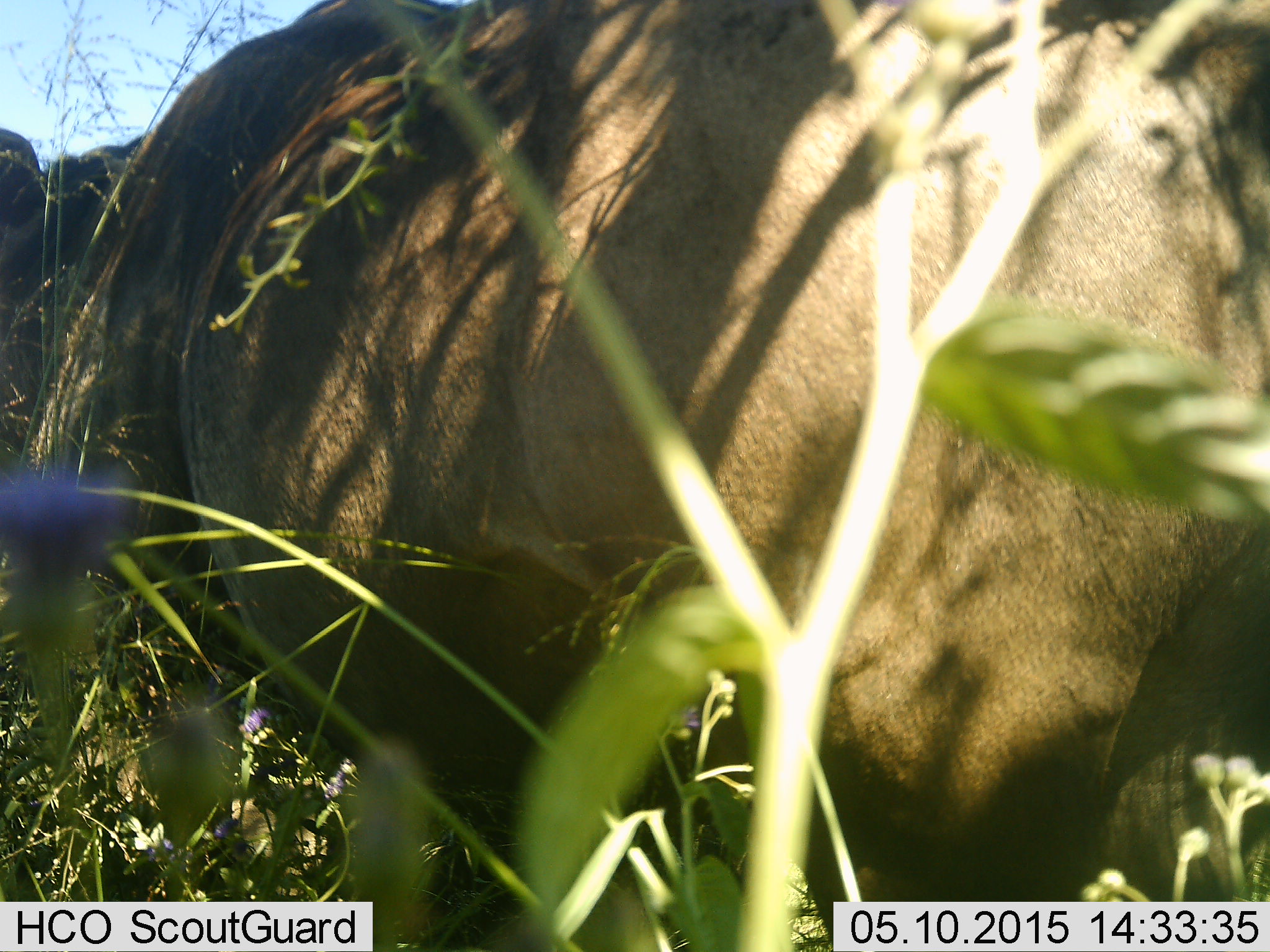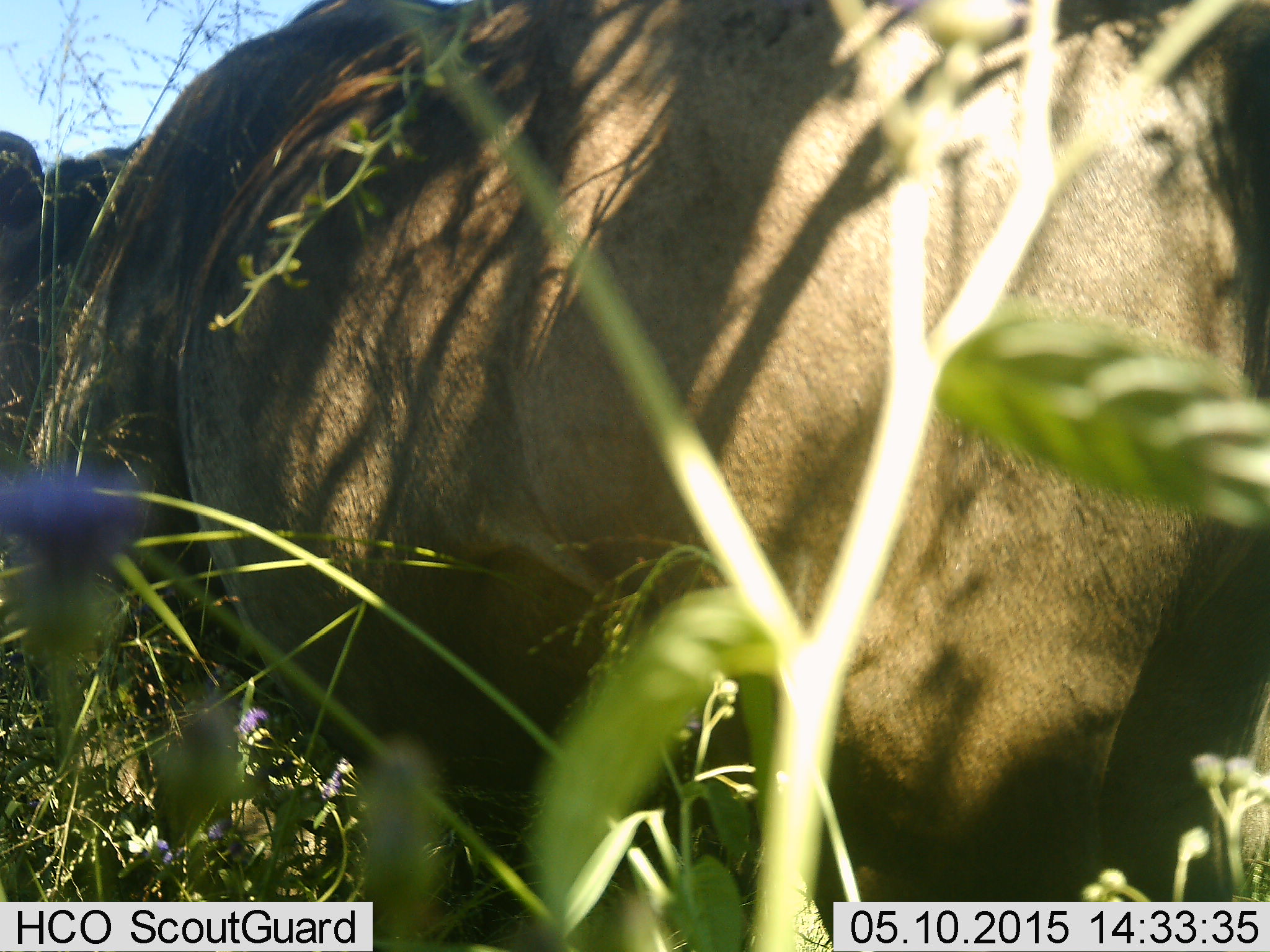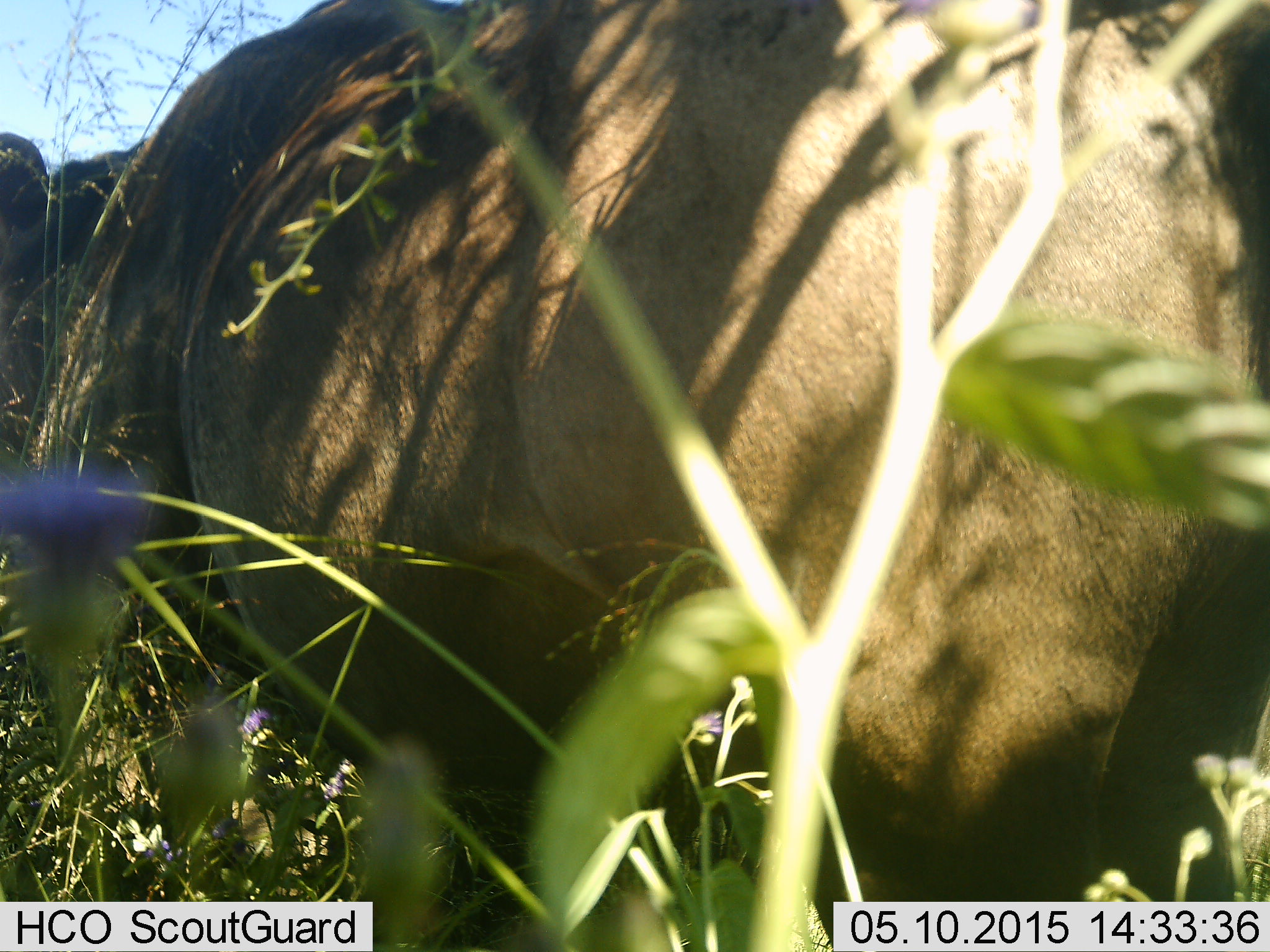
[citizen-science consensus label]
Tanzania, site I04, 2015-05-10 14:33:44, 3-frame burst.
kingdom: Animalia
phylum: Chordata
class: Mammalia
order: Artiodactyla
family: Bovidae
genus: Connochaetes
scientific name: Connochaetes taurinus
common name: blue wildebeest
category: wildebeest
Wildebeest (blue wildebeest) (Connochaetes taurinus), count 2. Behavior (volunteer vote fractions): standing 70%, resting 30%, moving 0%, interacting 0%. Young present (vote fraction): 0%. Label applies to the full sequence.